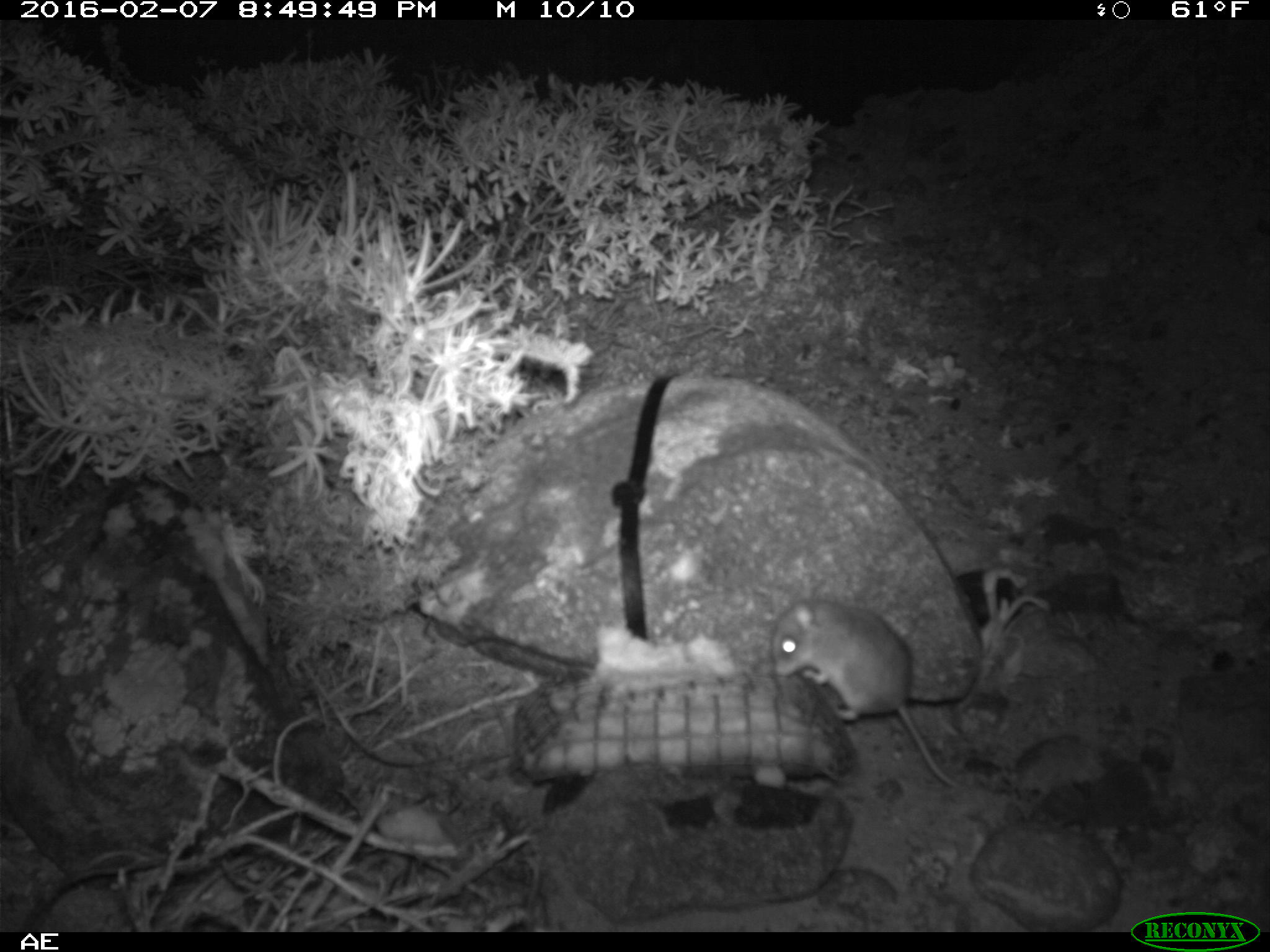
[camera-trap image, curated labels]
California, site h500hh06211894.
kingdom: Animalia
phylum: Chordata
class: Mammalia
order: Rodentia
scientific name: Rodentia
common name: rodent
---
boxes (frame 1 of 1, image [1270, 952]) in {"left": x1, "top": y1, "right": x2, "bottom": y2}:
rodent: {"left": 768, "top": 585, "right": 964, "bottom": 788}